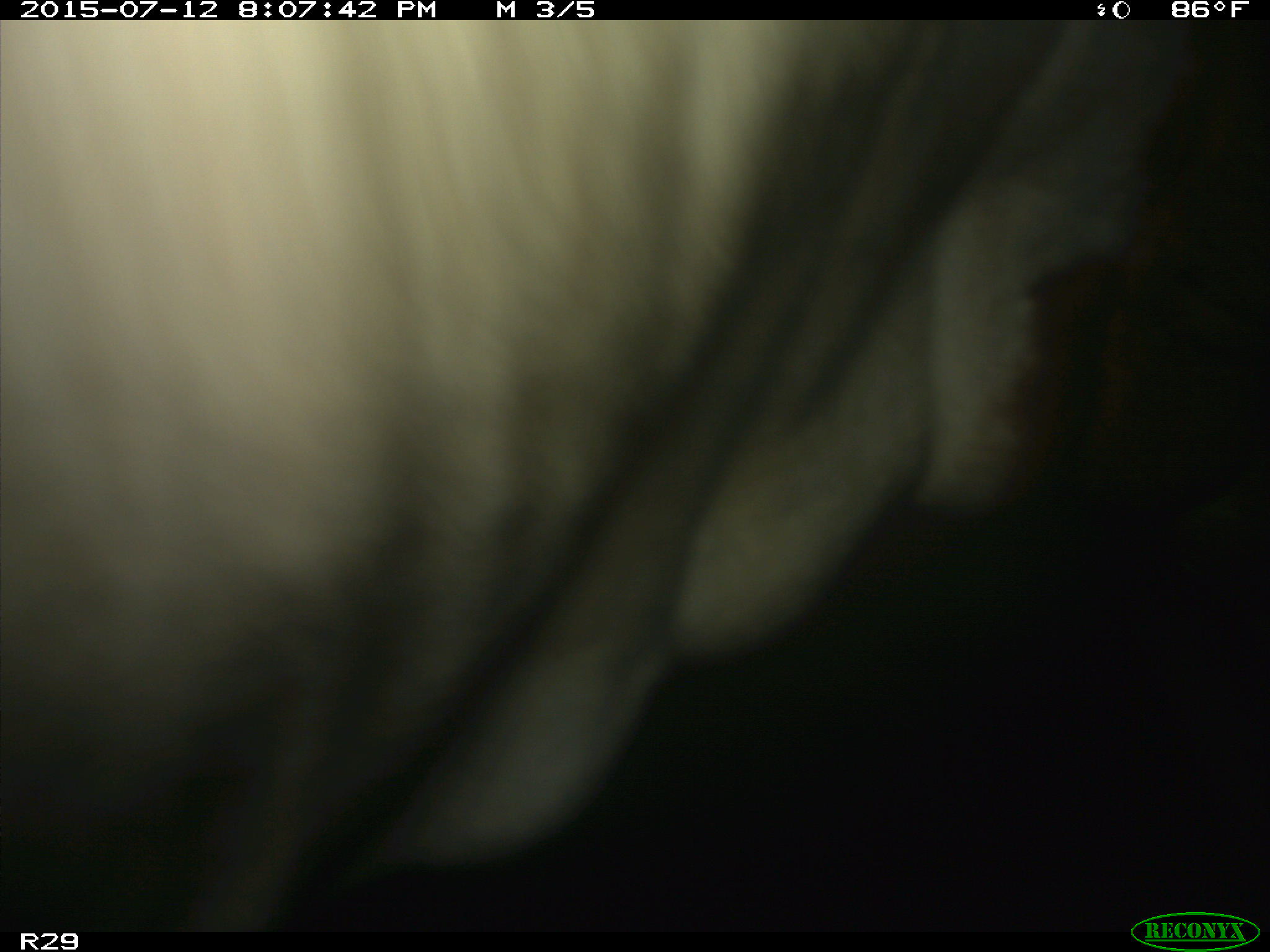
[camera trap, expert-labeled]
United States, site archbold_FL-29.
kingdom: Animalia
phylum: Chordata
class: Mammalia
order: Artiodactyla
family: Bovidae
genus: Bos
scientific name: Bos taurus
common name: domestic cow